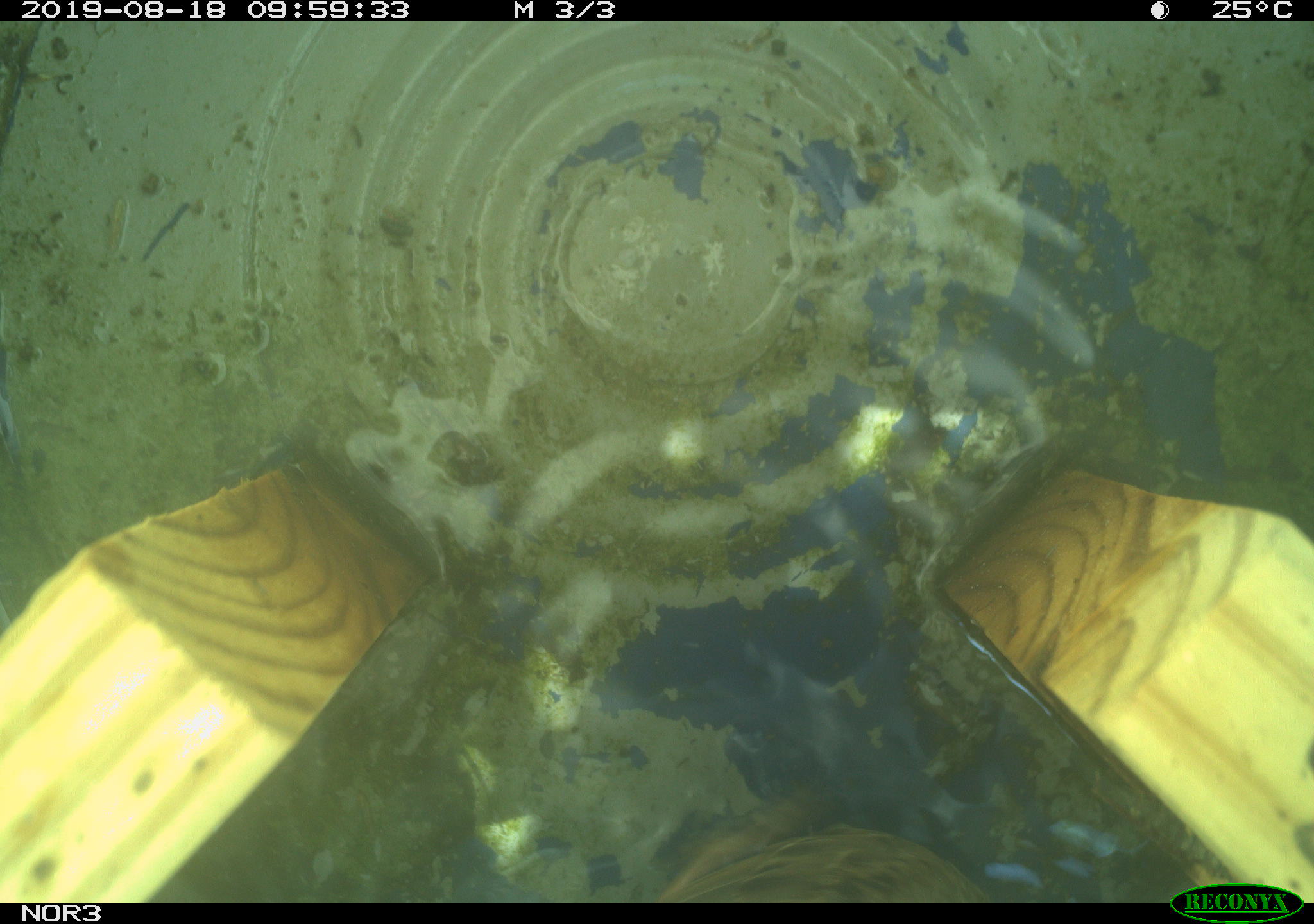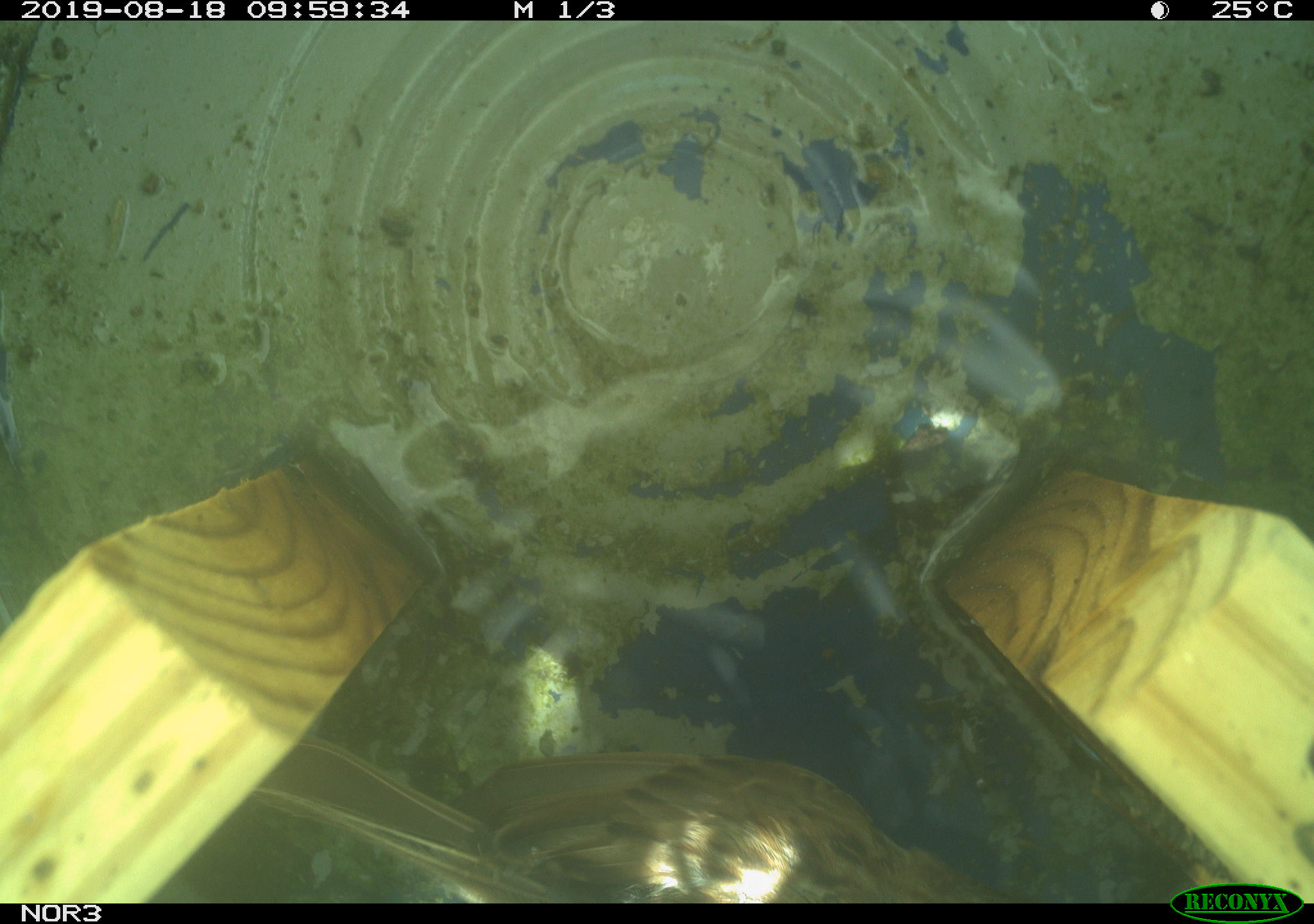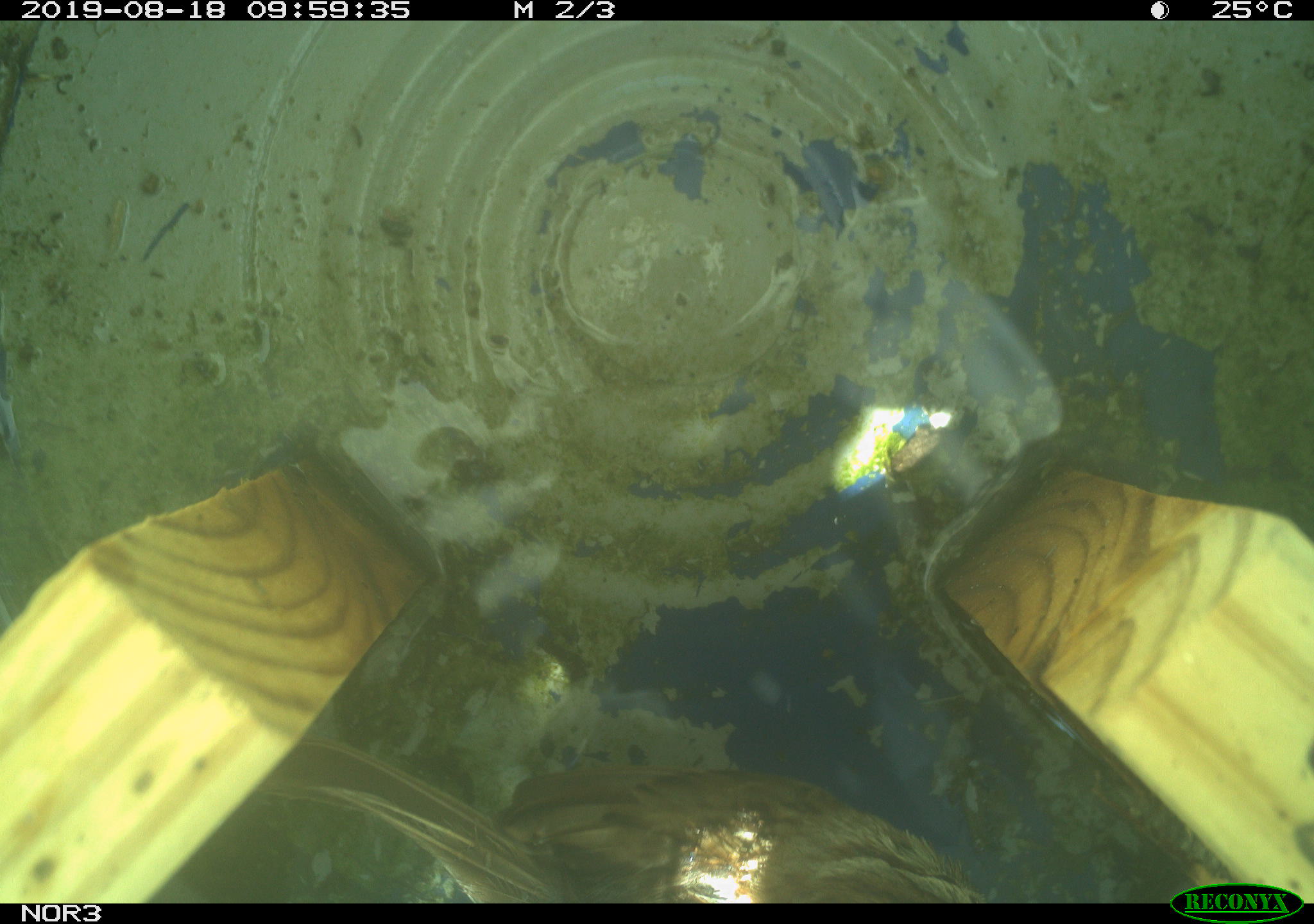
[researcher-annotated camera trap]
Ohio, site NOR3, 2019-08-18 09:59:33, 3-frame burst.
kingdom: Animalia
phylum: Chordata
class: Aves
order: Passeriformes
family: Passerellidae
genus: Melospiza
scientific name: Melospiza melodia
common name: song sparrow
Song sparrow (Melospiza melodia).